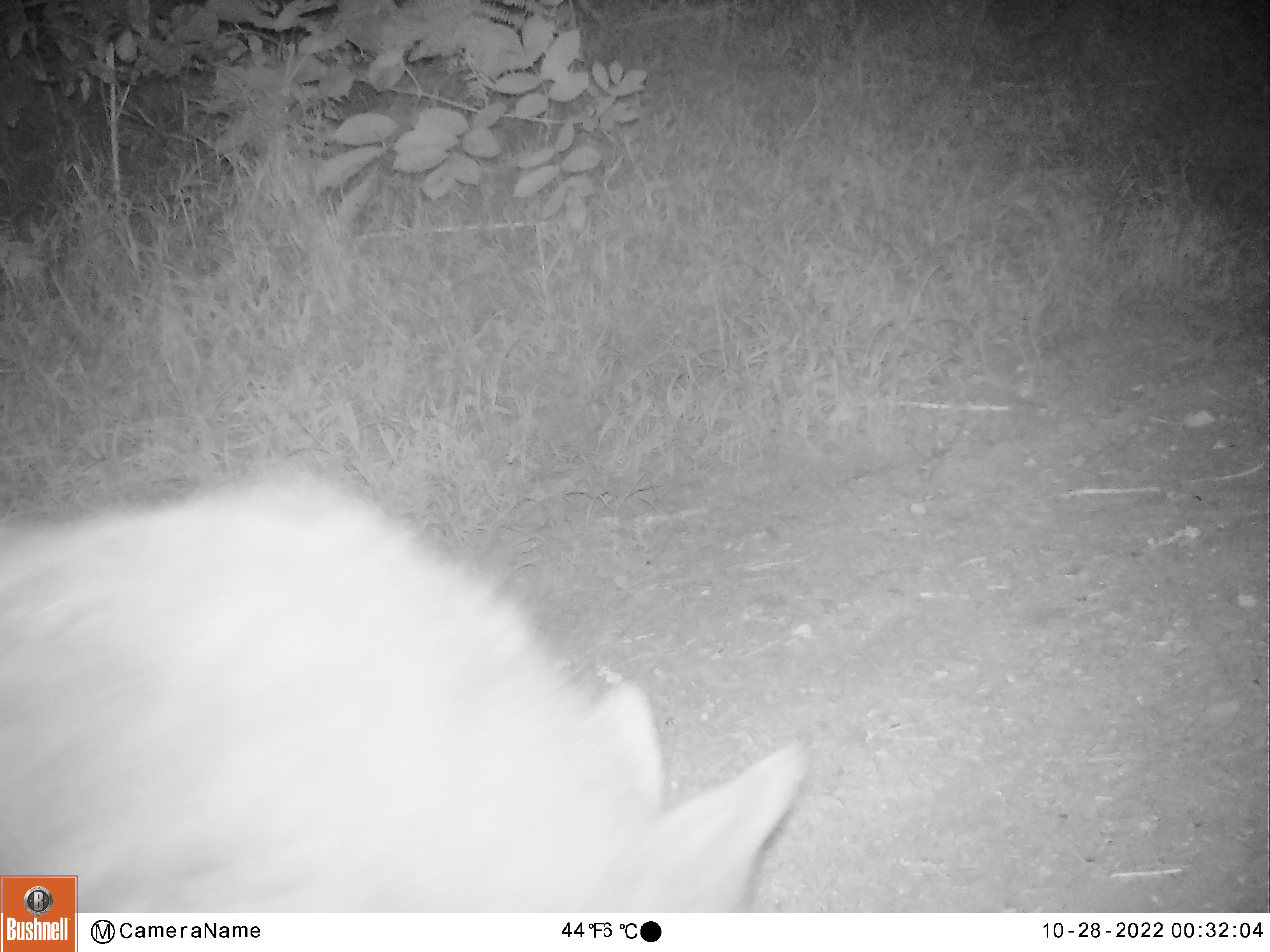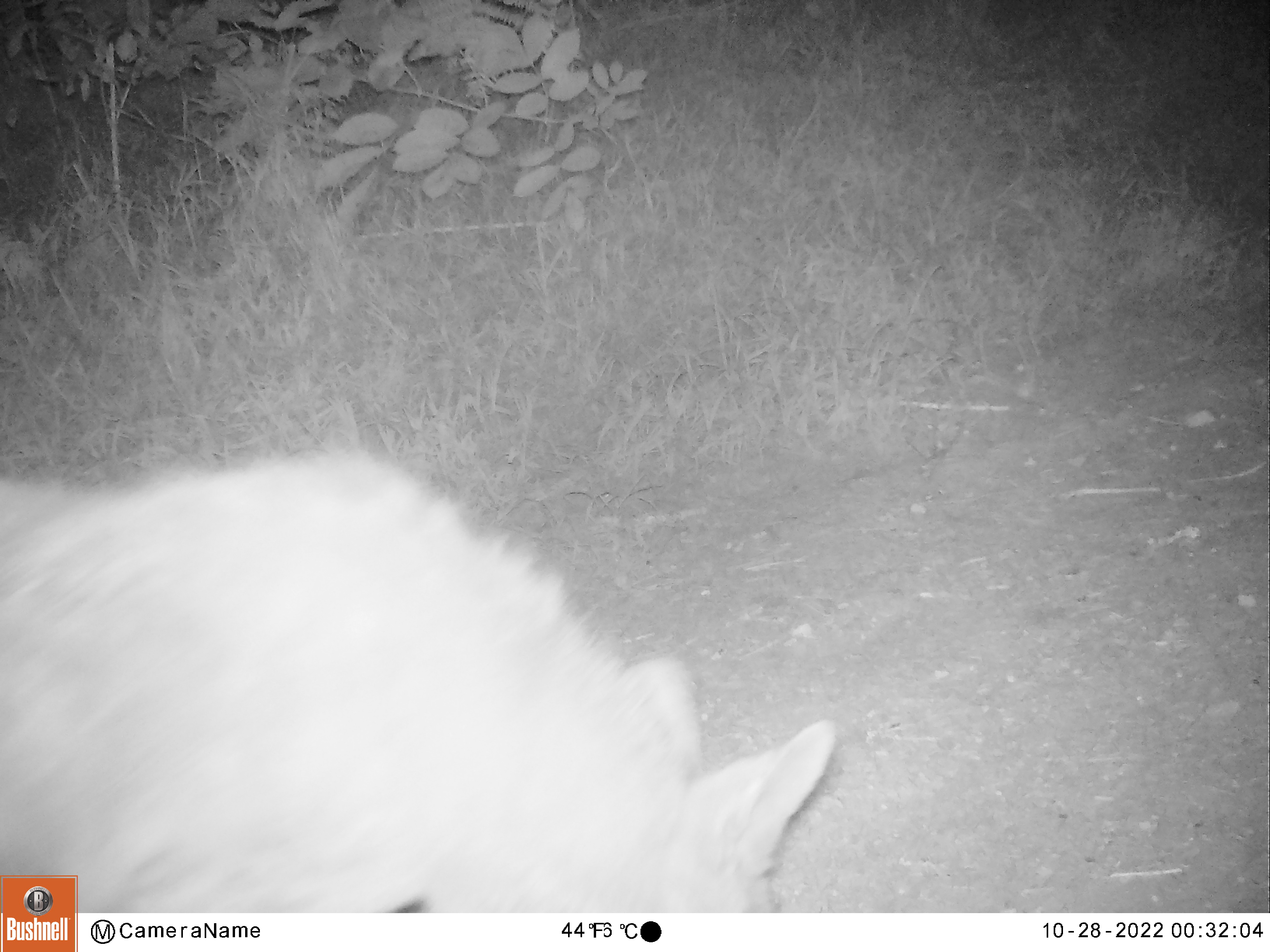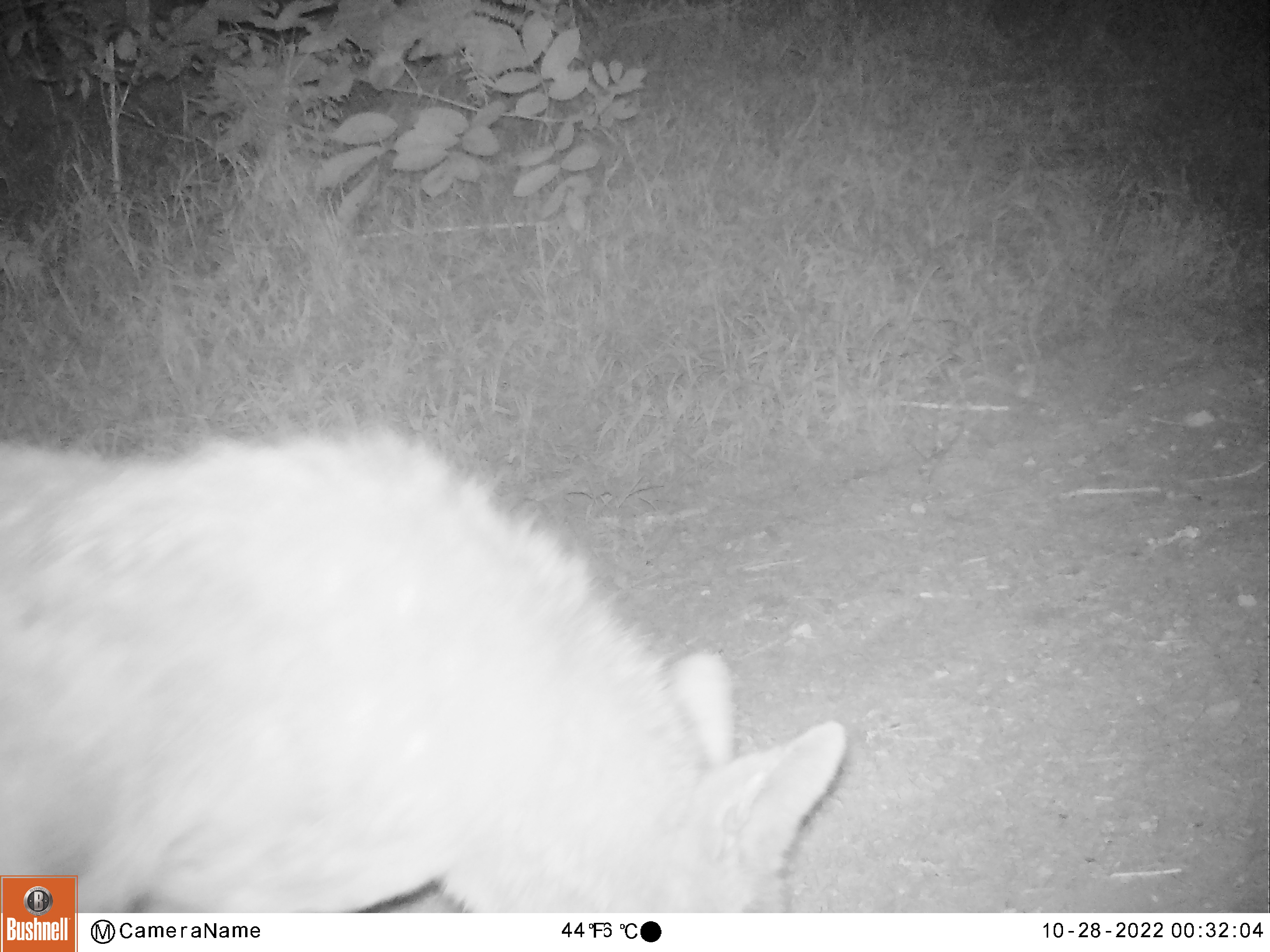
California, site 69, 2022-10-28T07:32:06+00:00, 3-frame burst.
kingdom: Animalia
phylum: Chordata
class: Mammalia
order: Carnivora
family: Canidae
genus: Canis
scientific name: Canis latrans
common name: coyote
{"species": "coyote (Canis latrans)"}